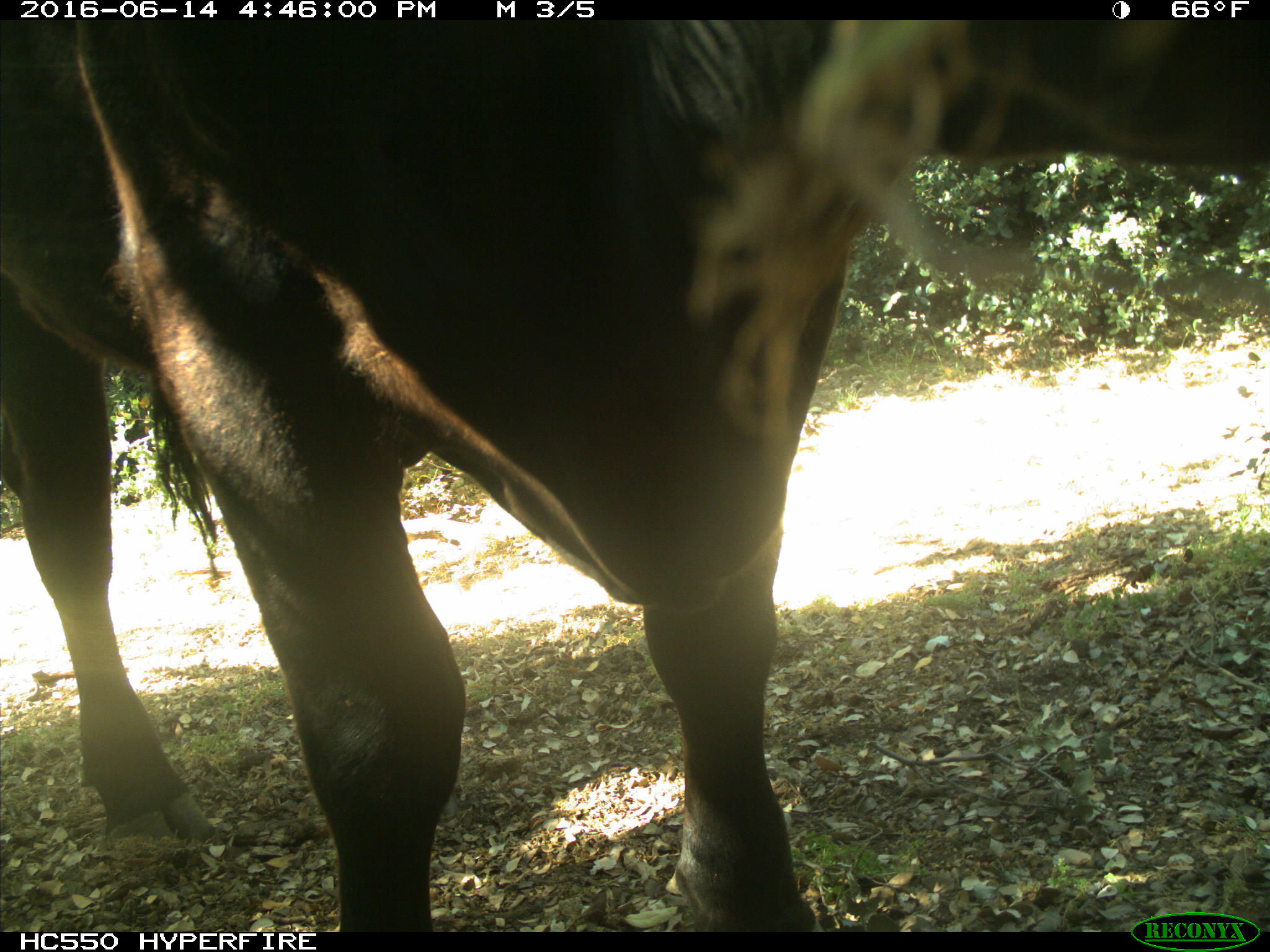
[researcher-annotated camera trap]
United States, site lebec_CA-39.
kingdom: Animalia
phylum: Chordata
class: Mammalia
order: Artiodactyla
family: Bovidae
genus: Bos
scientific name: Bos taurus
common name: domestic cow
Bos taurus (domestic cow).